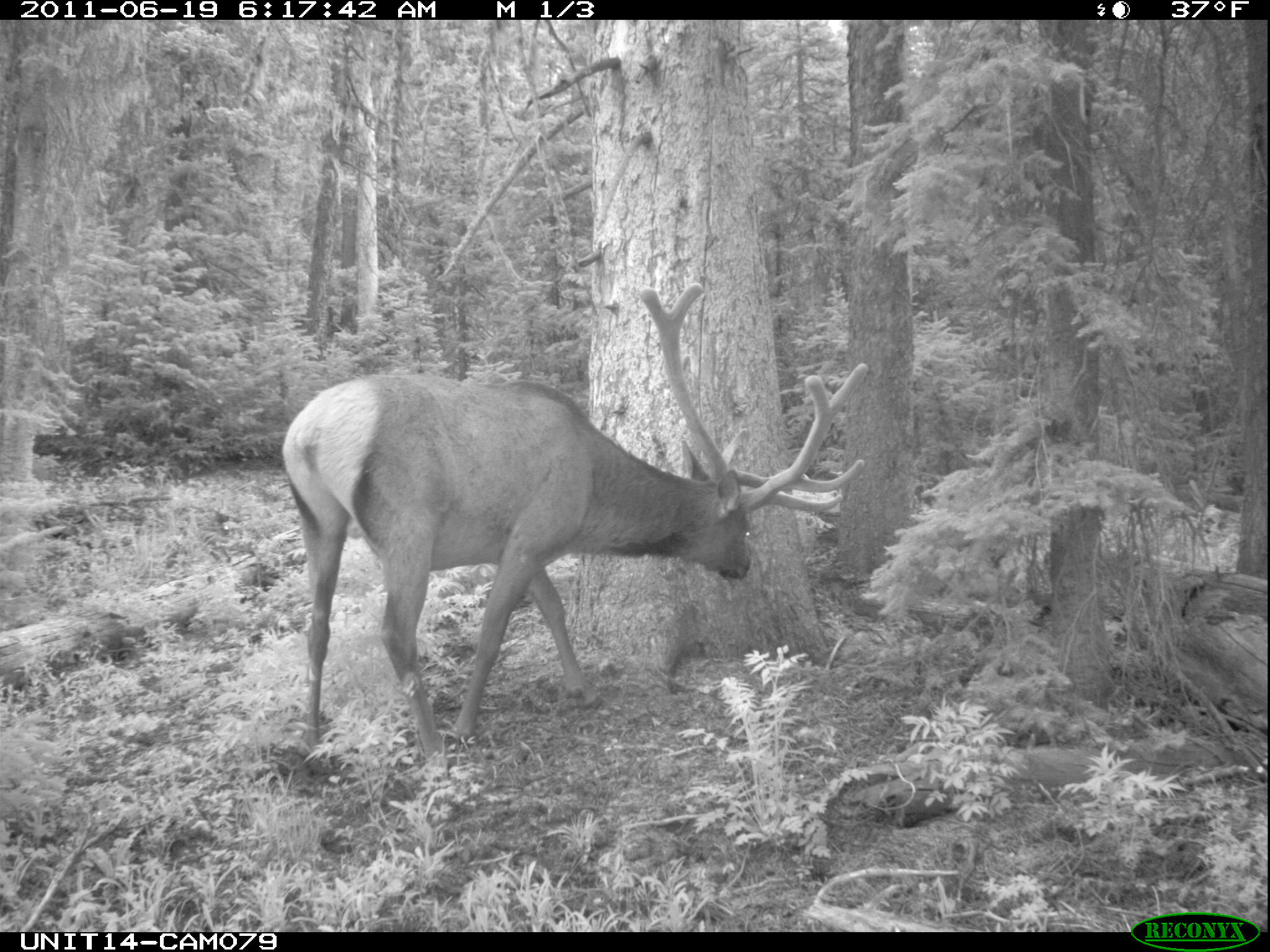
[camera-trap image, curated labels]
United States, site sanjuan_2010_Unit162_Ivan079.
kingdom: Animalia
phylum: Chordata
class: Mammalia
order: Artiodactyla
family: Cervidae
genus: Cervus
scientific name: Cervus elaphus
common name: red deer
Cervus elaphus (red deer).